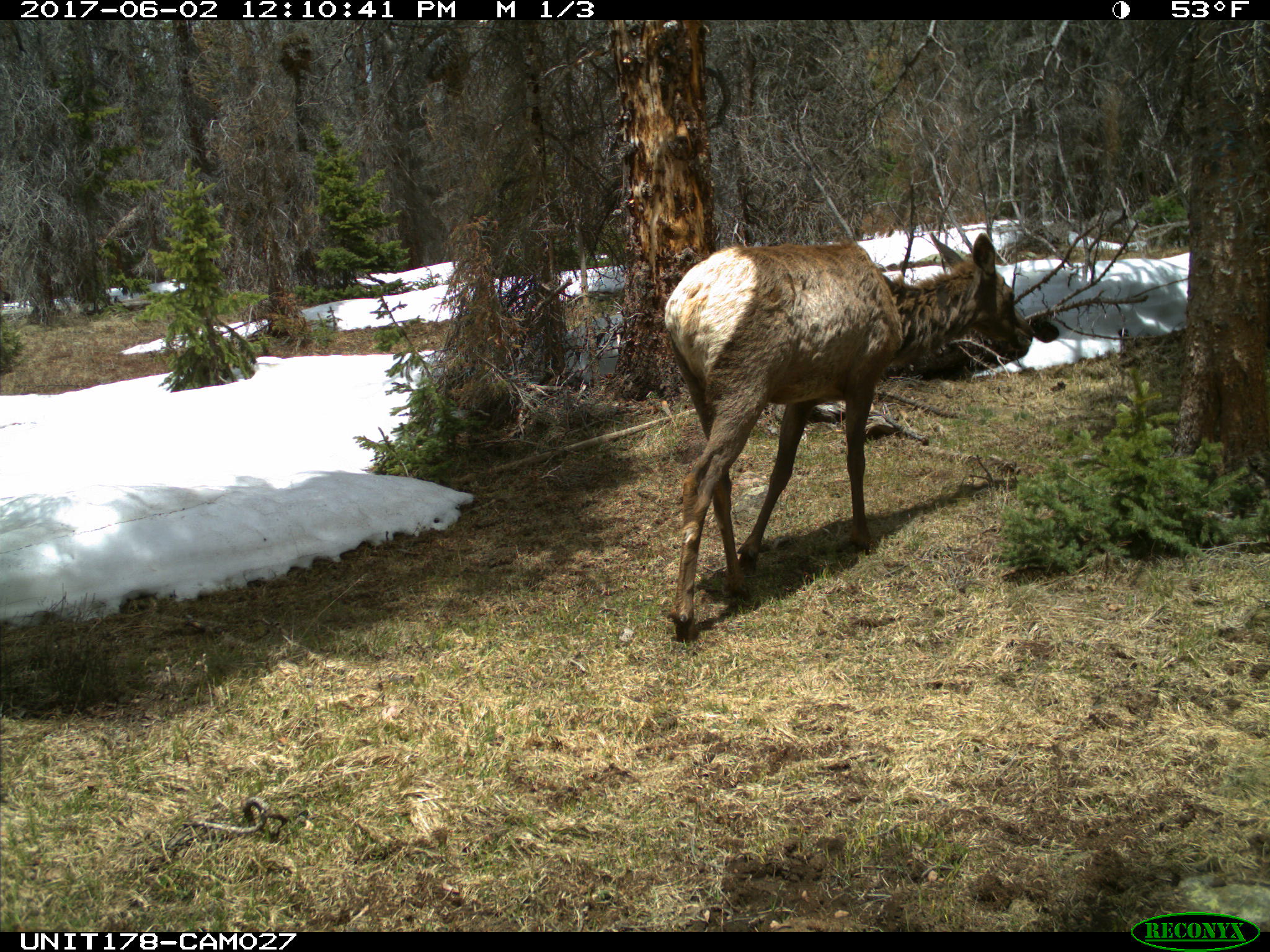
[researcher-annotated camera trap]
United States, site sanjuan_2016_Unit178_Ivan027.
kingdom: Animalia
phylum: Chordata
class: Mammalia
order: Artiodactyla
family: Cervidae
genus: Cervus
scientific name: Cervus elaphus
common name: red deer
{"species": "Cervus elaphus (red deer)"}